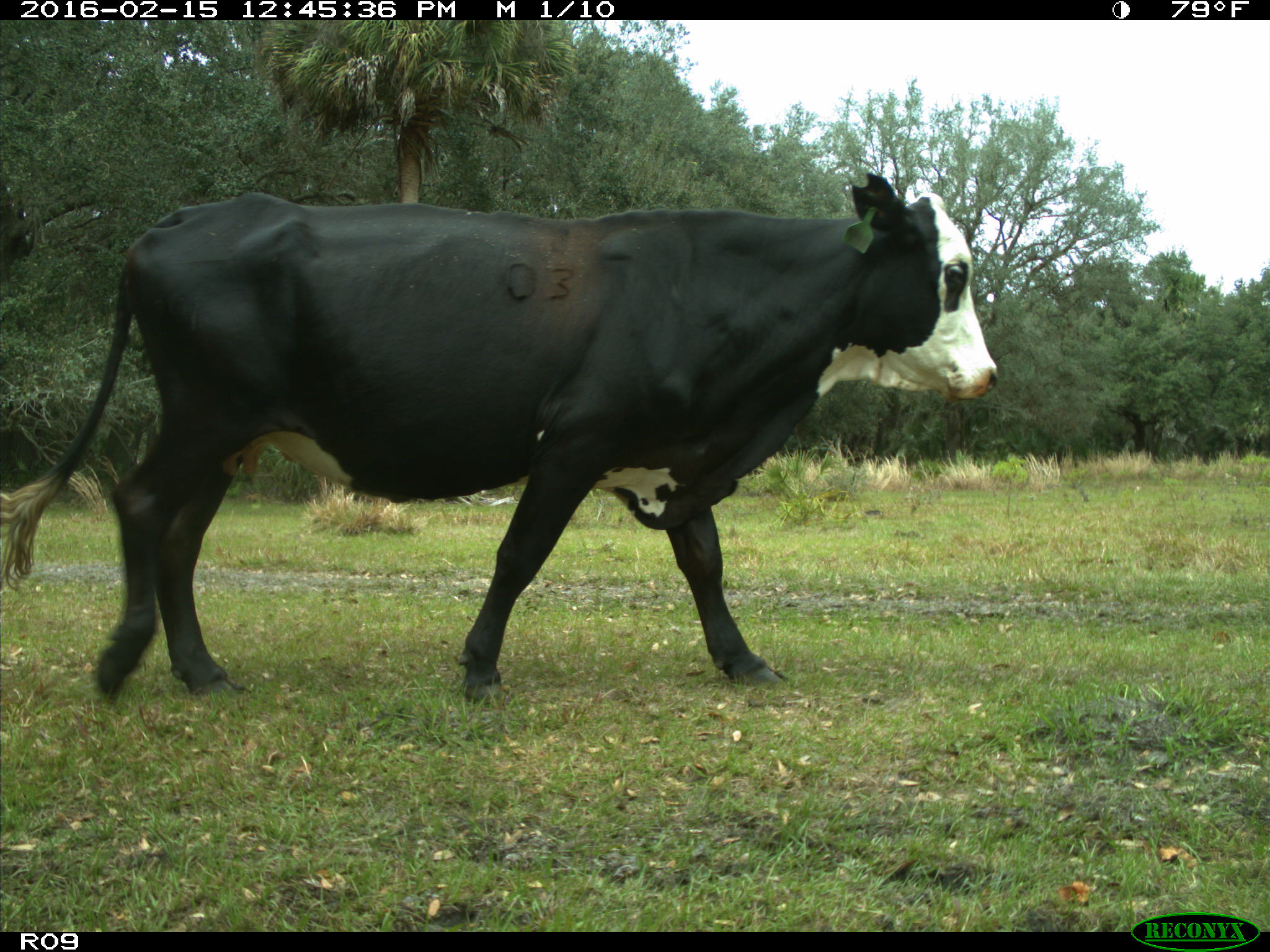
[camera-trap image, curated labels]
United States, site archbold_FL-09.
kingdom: Animalia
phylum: Chordata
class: Mammalia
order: Artiodactyla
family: Bovidae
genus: Bos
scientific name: Bos taurus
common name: domestic cow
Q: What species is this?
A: Bos taurus (domestic cow).